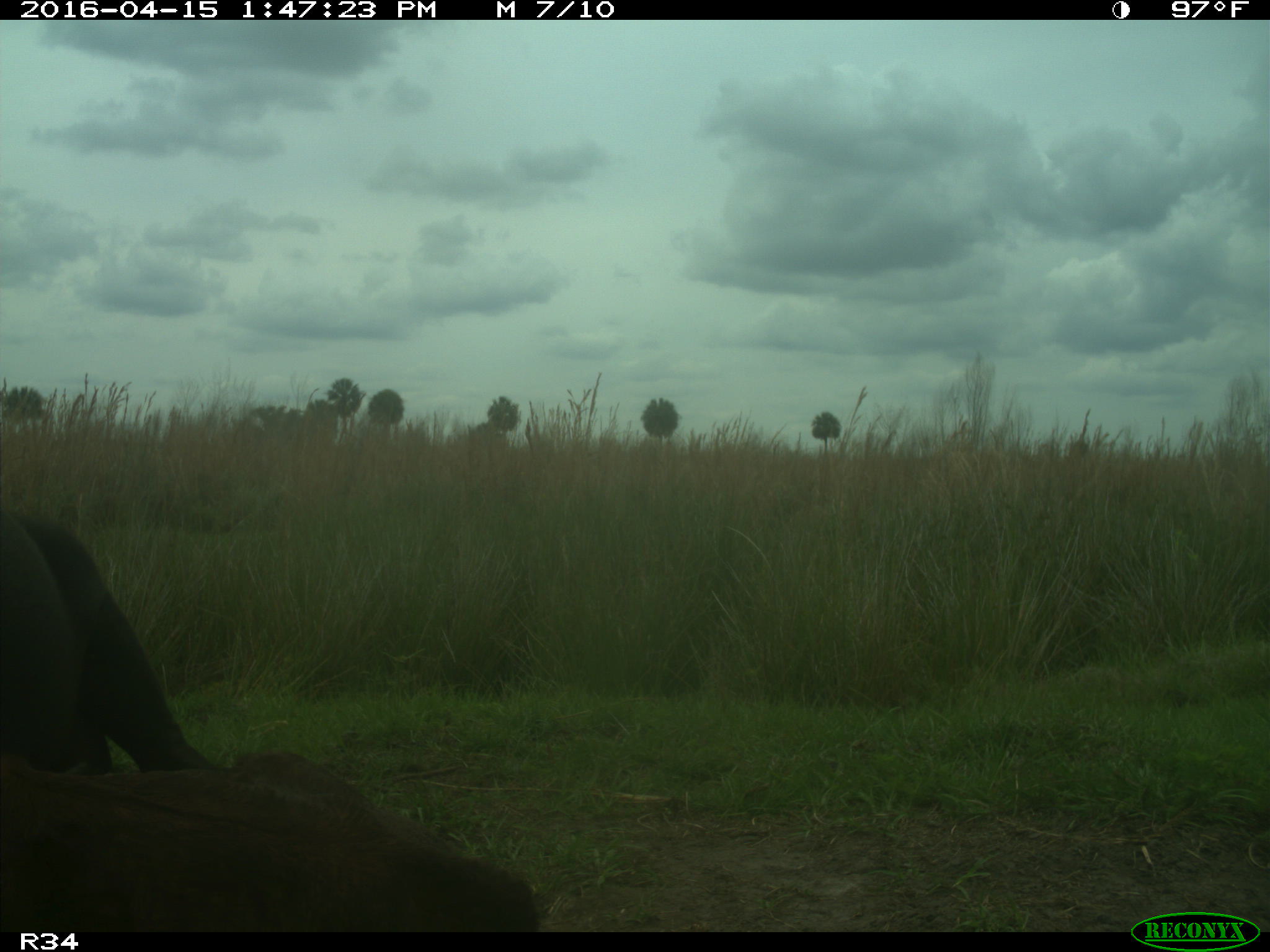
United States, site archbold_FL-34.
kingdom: Animalia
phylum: Chordata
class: Mammalia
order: Artiodactyla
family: Bovidae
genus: Bos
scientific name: Bos taurus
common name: domestic cow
Bos taurus (domestic cow).